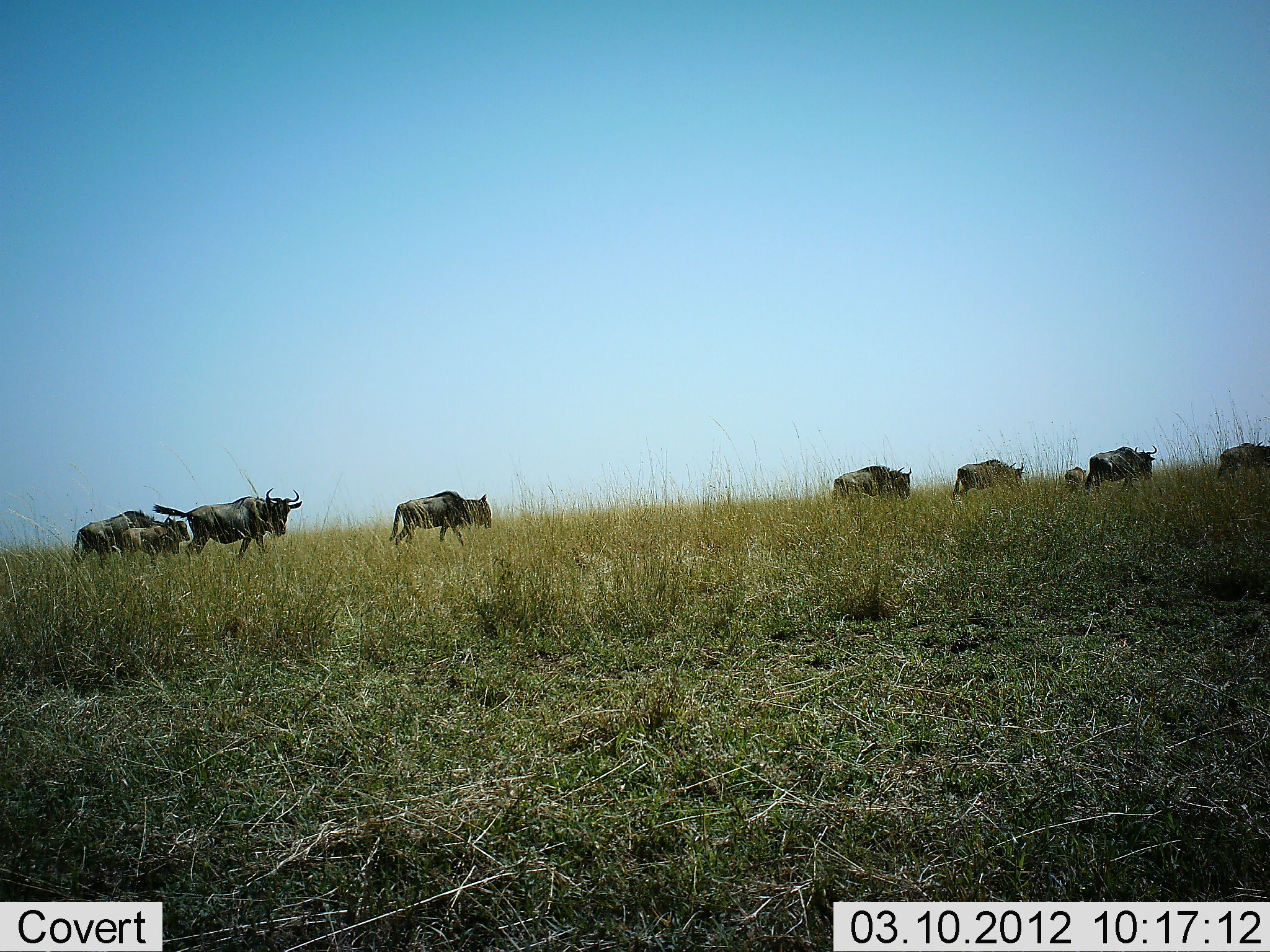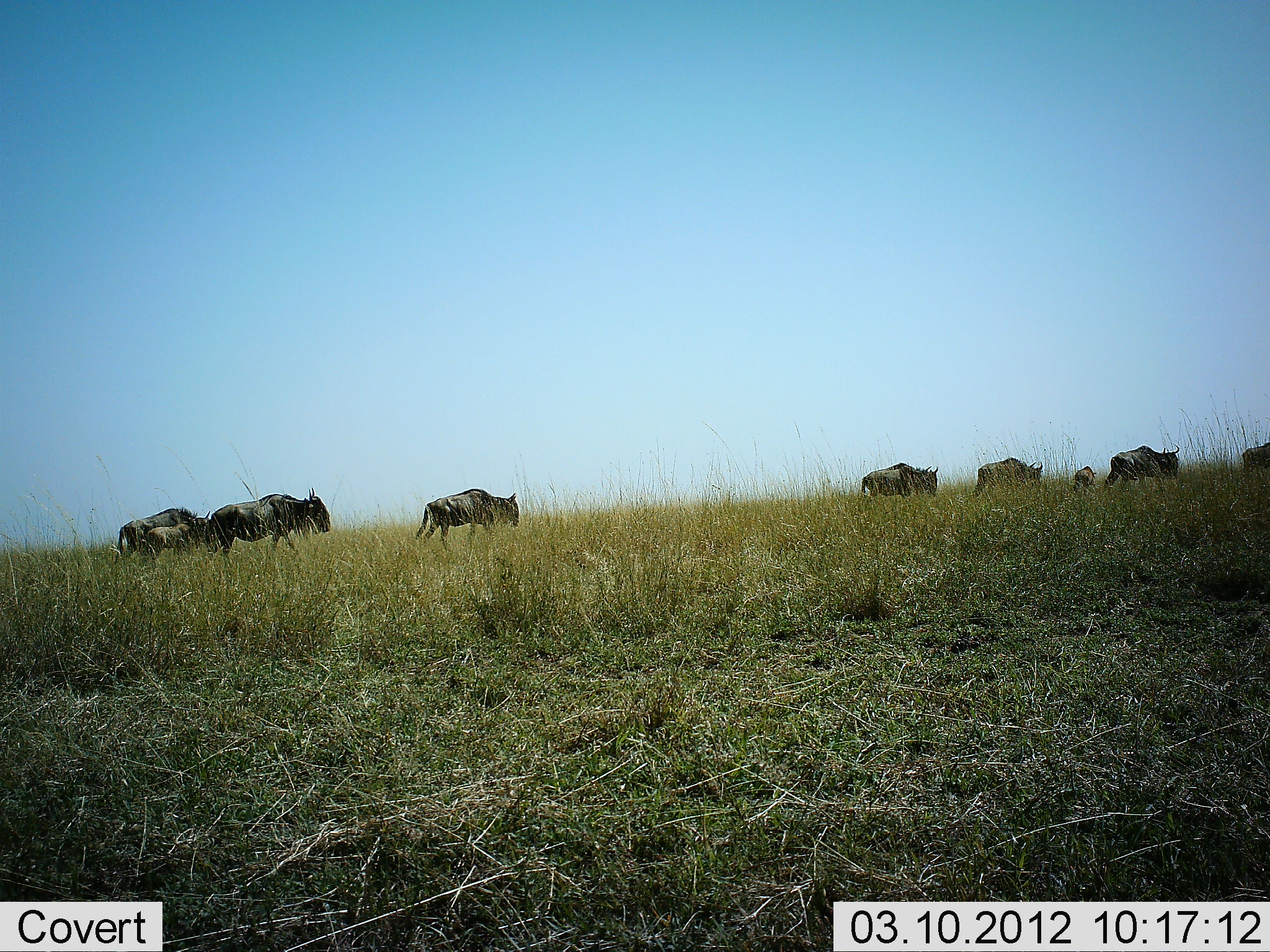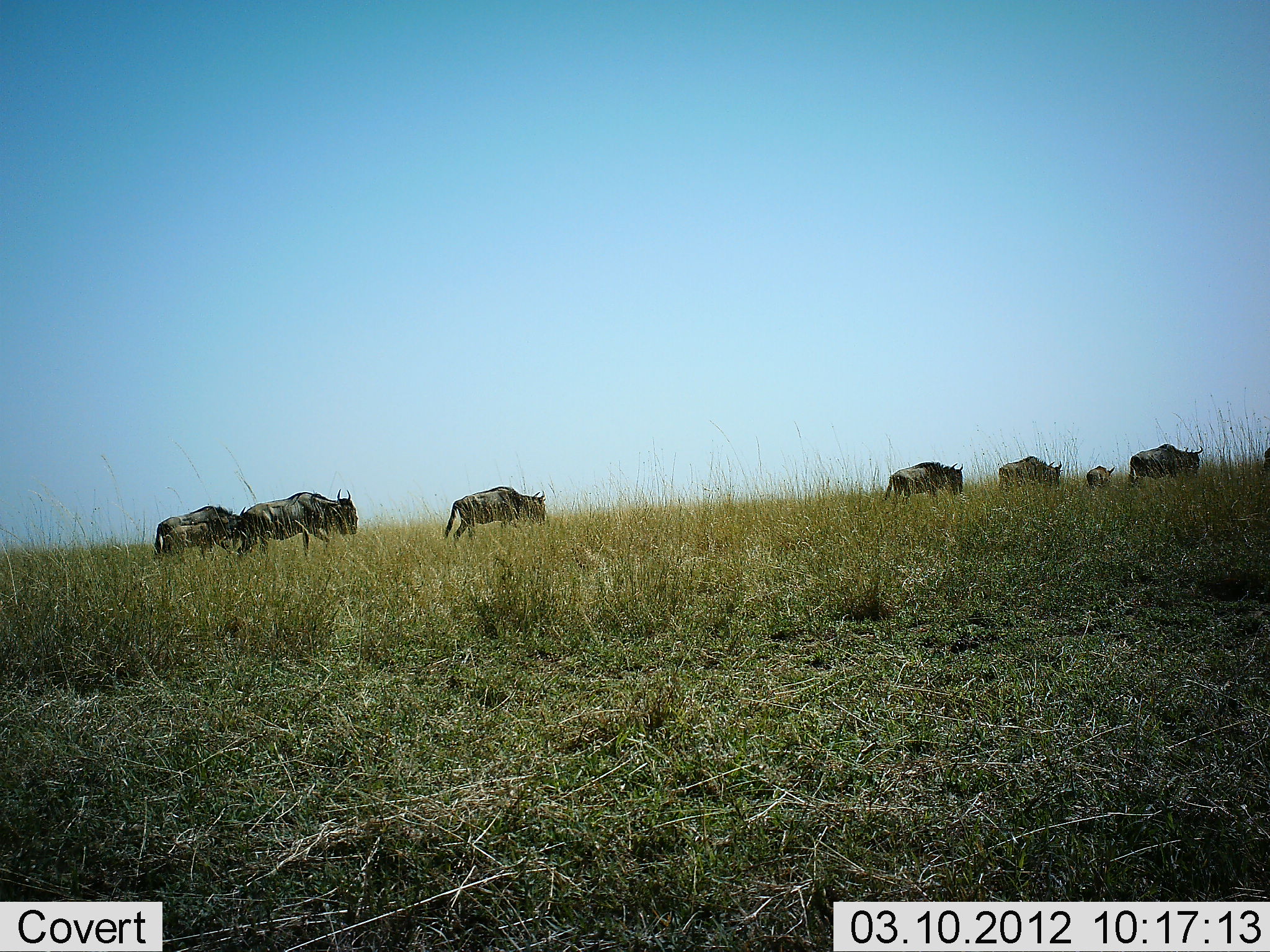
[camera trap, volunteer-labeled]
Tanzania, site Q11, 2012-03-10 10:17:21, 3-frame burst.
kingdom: Animalia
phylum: Chordata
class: Mammalia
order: Artiodactyla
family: Bovidae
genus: Connochaetes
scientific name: Connochaetes taurinus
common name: blue wildebeest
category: wildebeest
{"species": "wildebeest (blue wildebeest) (Connochaetes taurinus)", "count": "9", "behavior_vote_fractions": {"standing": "0%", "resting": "0%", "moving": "100%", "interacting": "0%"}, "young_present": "72%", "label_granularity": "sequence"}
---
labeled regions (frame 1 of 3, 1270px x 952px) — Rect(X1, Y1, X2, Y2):
animal: Rect(152, 487, 303, 562); Rect(73, 509, 191, 573); Rect(388, 489, 494, 548); Rect(1085, 443, 1158, 493); Rect(951, 457, 1026, 503); Rect(833, 463, 913, 504); Rect(121, 525, 180, 573); Rect(1216, 440, 1264, 478); Rect(1237, 444, 1270, 473); Rect(1063, 466, 1087, 490)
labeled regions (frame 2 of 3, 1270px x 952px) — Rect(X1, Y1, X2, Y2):
animal: Rect(210, 485, 332, 558); Rect(415, 488, 520, 550); Rect(115, 505, 198, 554); Rect(1102, 443, 1180, 487); Rect(859, 461, 939, 502); Rect(968, 456, 1044, 498); Rect(147, 509, 211, 555); Rect(1242, 441, 1270, 474); Rect(1073, 465, 1097, 490)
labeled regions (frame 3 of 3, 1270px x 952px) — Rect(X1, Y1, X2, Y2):
animal: Rect(236, 487, 359, 557); Rect(442, 486, 548, 546); Rect(154, 505, 241, 558); Rect(1127, 443, 1204, 490); Rect(881, 462, 964, 504); Rect(169, 514, 237, 559); Rect(999, 455, 1065, 490); Rect(1086, 465, 1115, 489); Rect(1264, 446, 1270, 476)